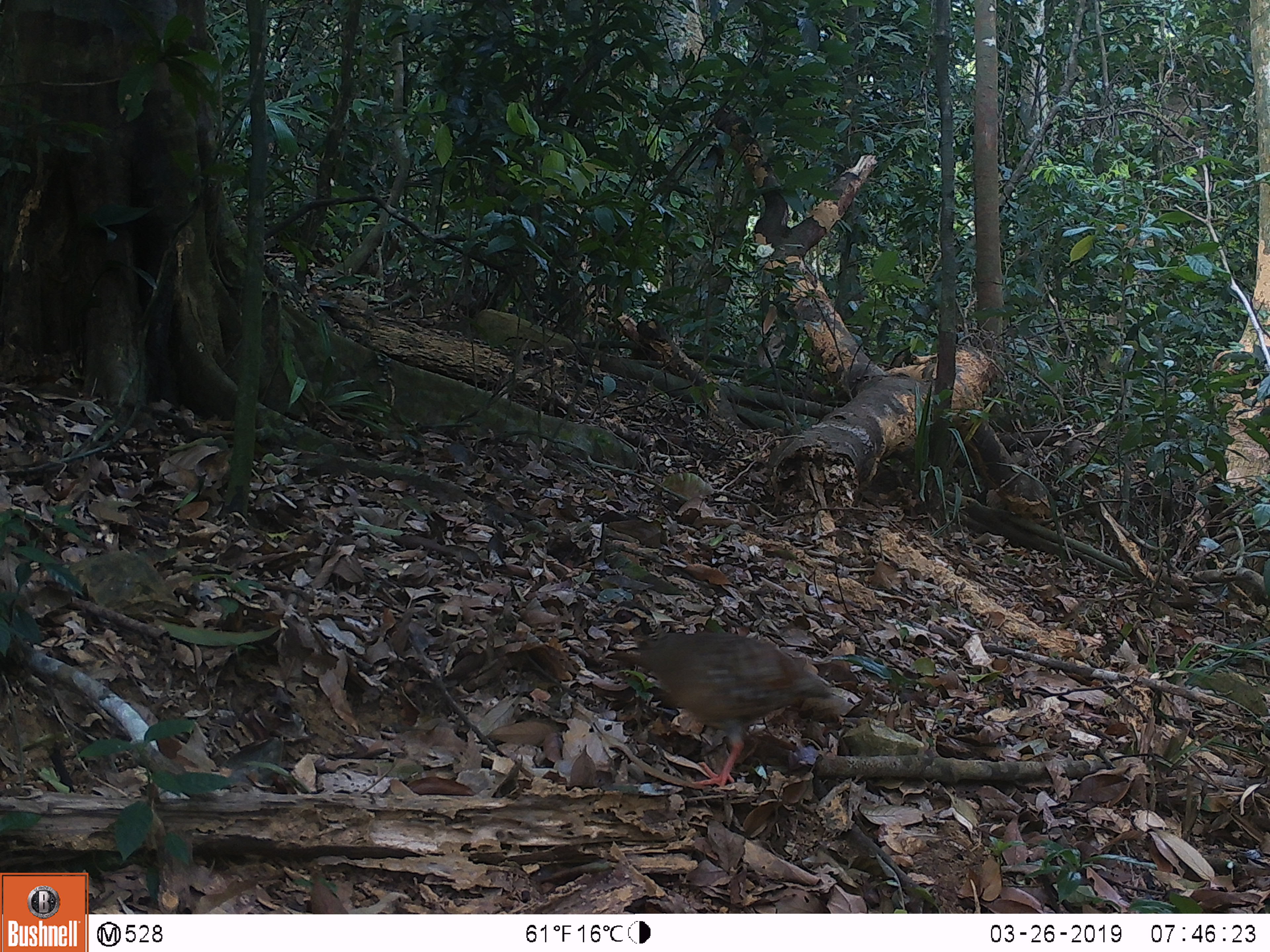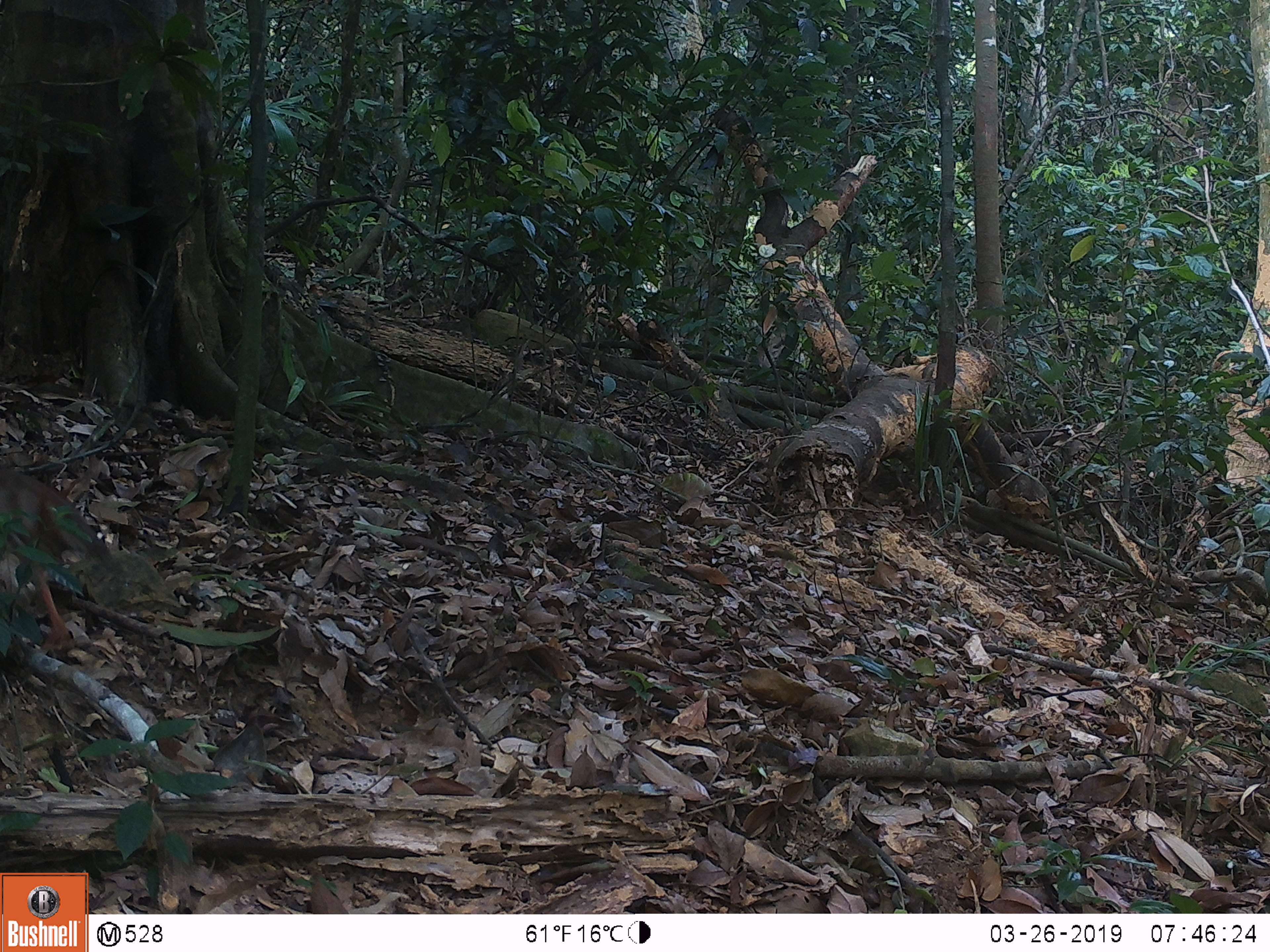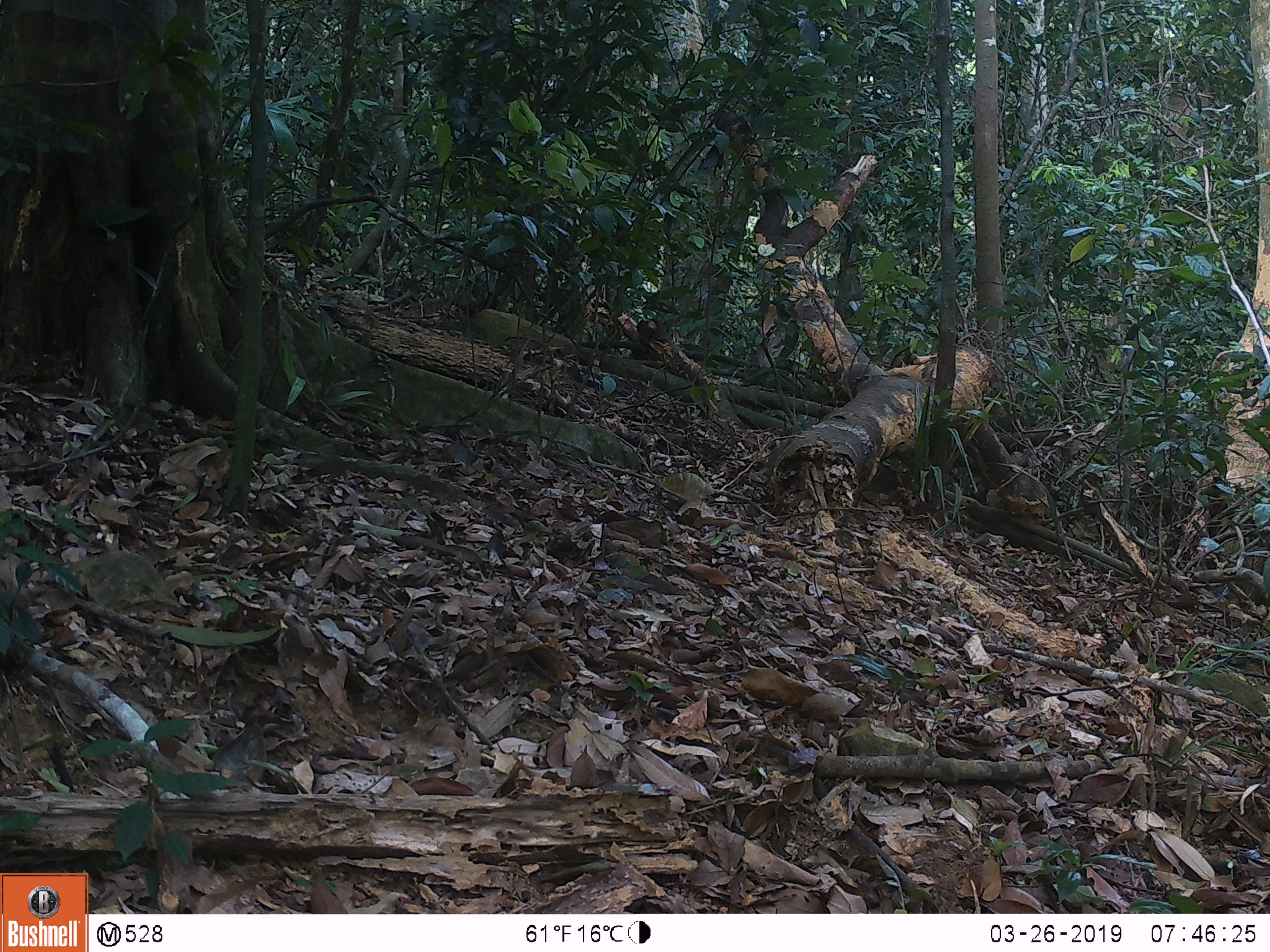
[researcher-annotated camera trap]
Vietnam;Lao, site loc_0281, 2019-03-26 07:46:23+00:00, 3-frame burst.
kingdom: Animalia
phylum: Chordata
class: Aves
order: Galliformes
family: Phasianidae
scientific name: Phasianidae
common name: partridge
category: unidentified partridge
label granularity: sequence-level